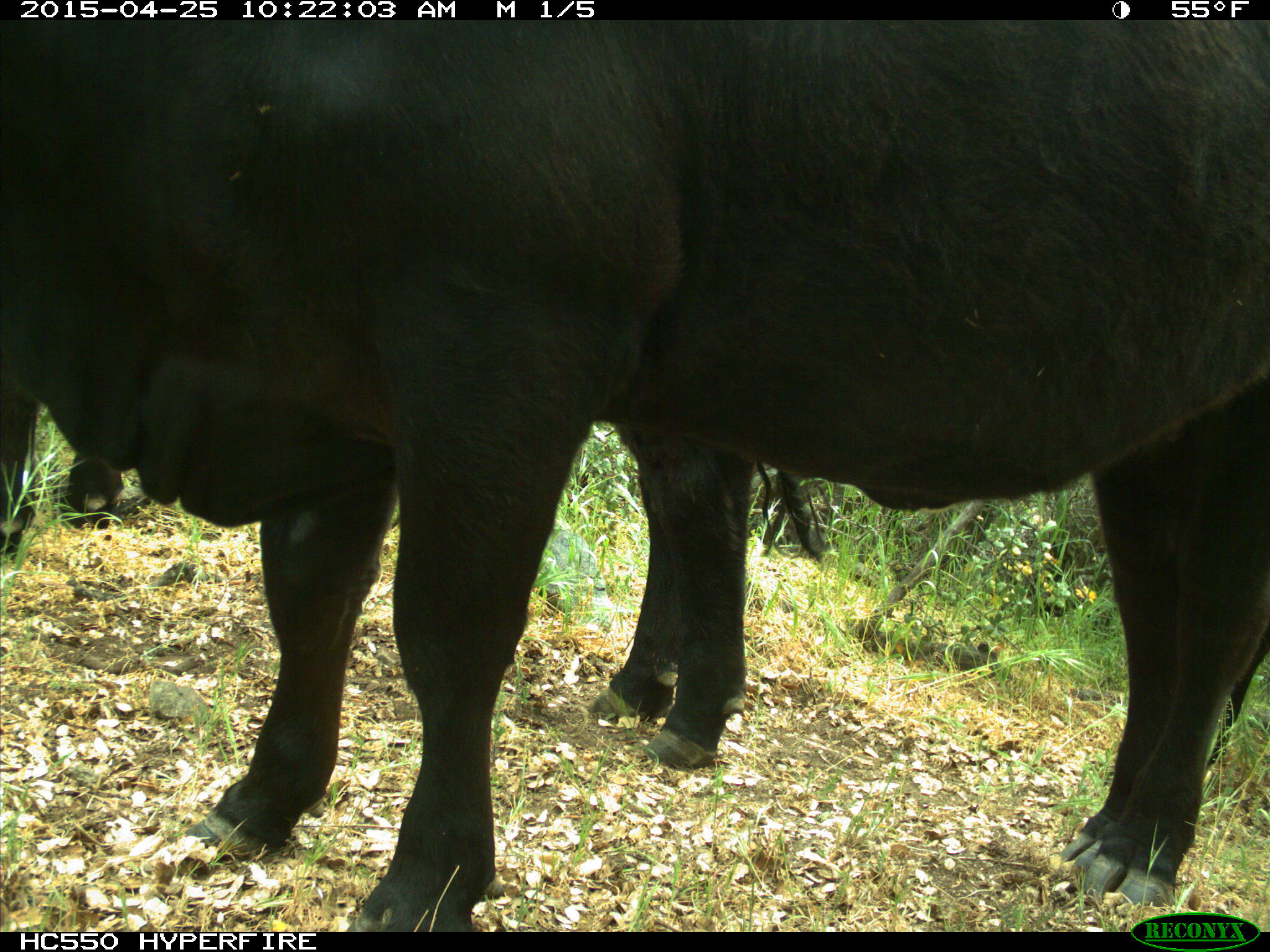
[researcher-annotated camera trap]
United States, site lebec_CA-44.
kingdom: Animalia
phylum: Chordata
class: Mammalia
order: Artiodactyla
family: Suidae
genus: Sus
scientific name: Sus scrofa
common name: wild boar